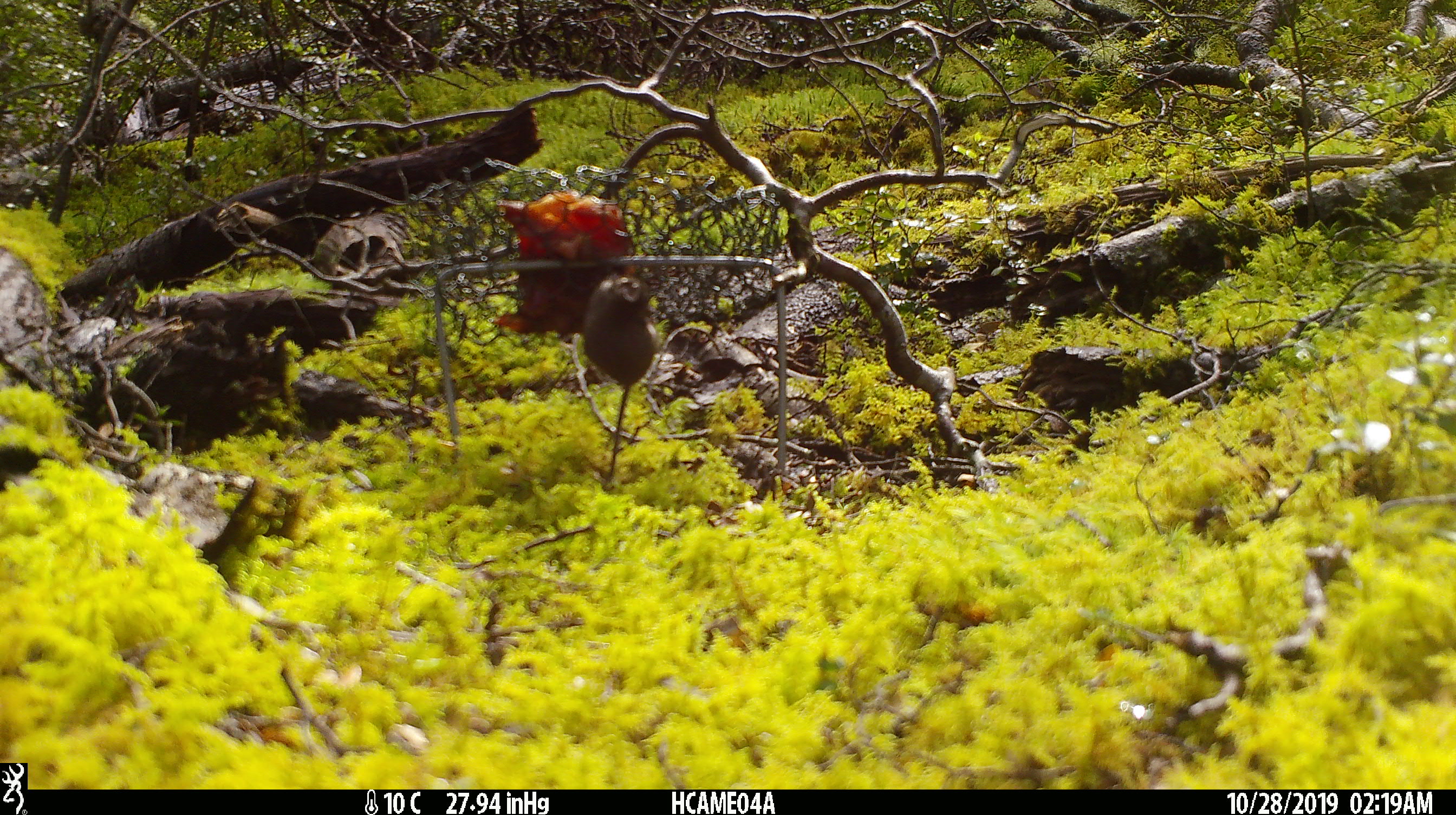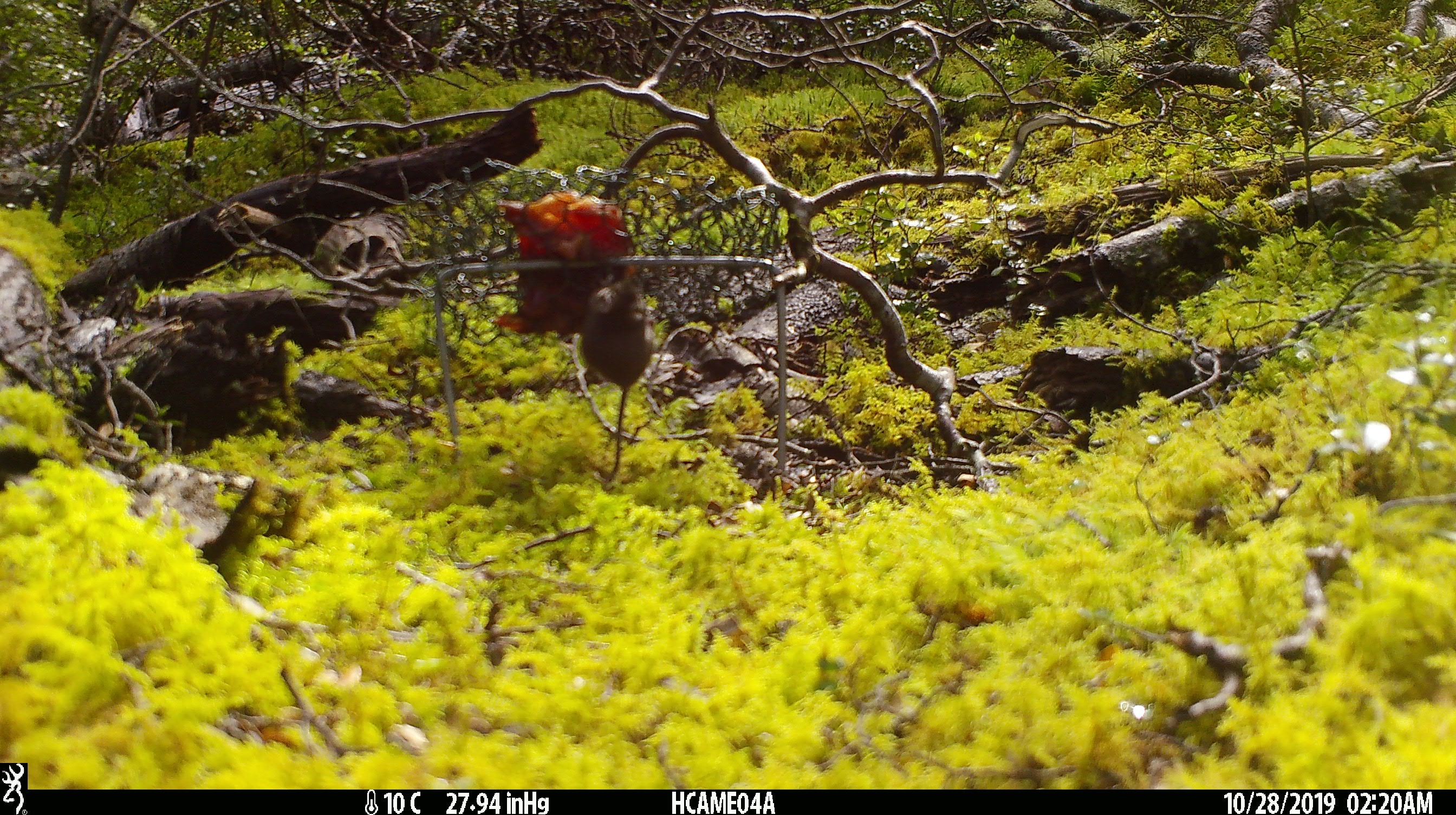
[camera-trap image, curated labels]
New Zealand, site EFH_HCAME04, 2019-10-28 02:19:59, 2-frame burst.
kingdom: Animalia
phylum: Chordata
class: Mammalia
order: Rodentia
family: Muridae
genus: Mus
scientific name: Mus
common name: mouse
Mouse (Mus).